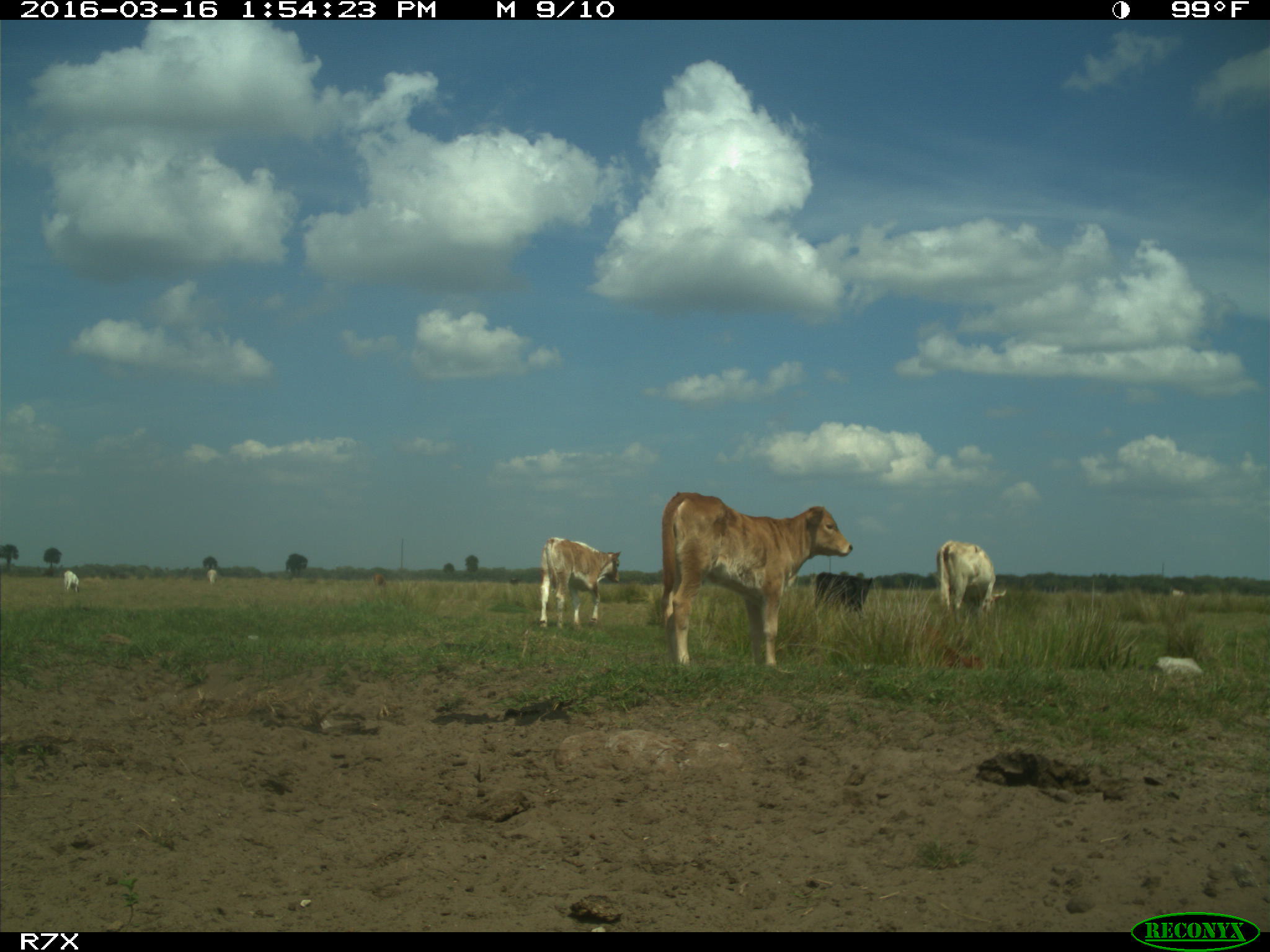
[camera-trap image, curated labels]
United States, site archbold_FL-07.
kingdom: Animalia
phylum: Chordata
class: Mammalia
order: Artiodactyla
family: Bovidae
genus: Bos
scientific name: Bos taurus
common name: domestic cow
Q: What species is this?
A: Bos taurus (domestic cow).